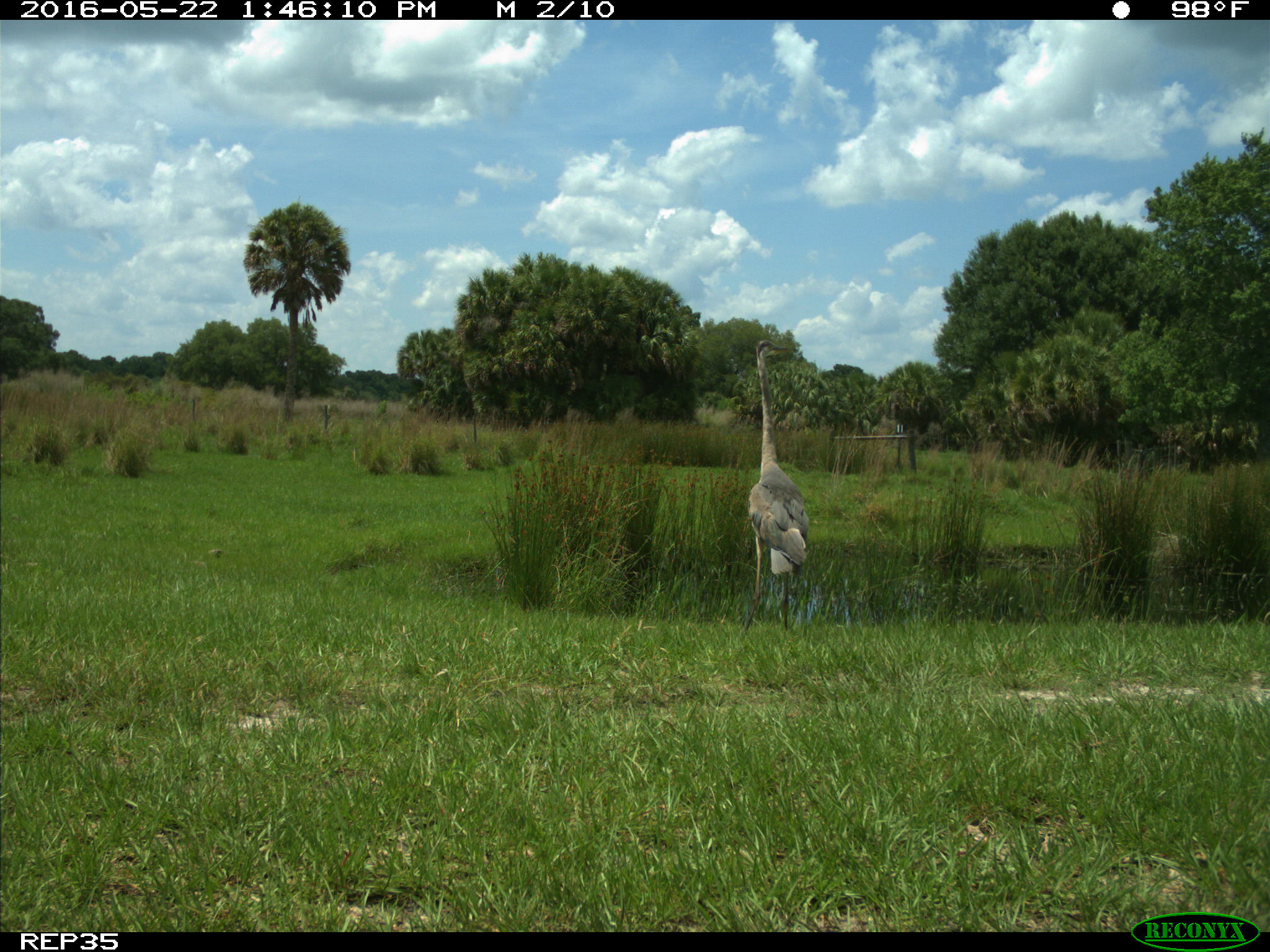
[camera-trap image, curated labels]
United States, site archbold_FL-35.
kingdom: Animalia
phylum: Chordata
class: Aves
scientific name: Aves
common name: birds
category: unidentified bird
Unidentified bird (birds) (Aves).